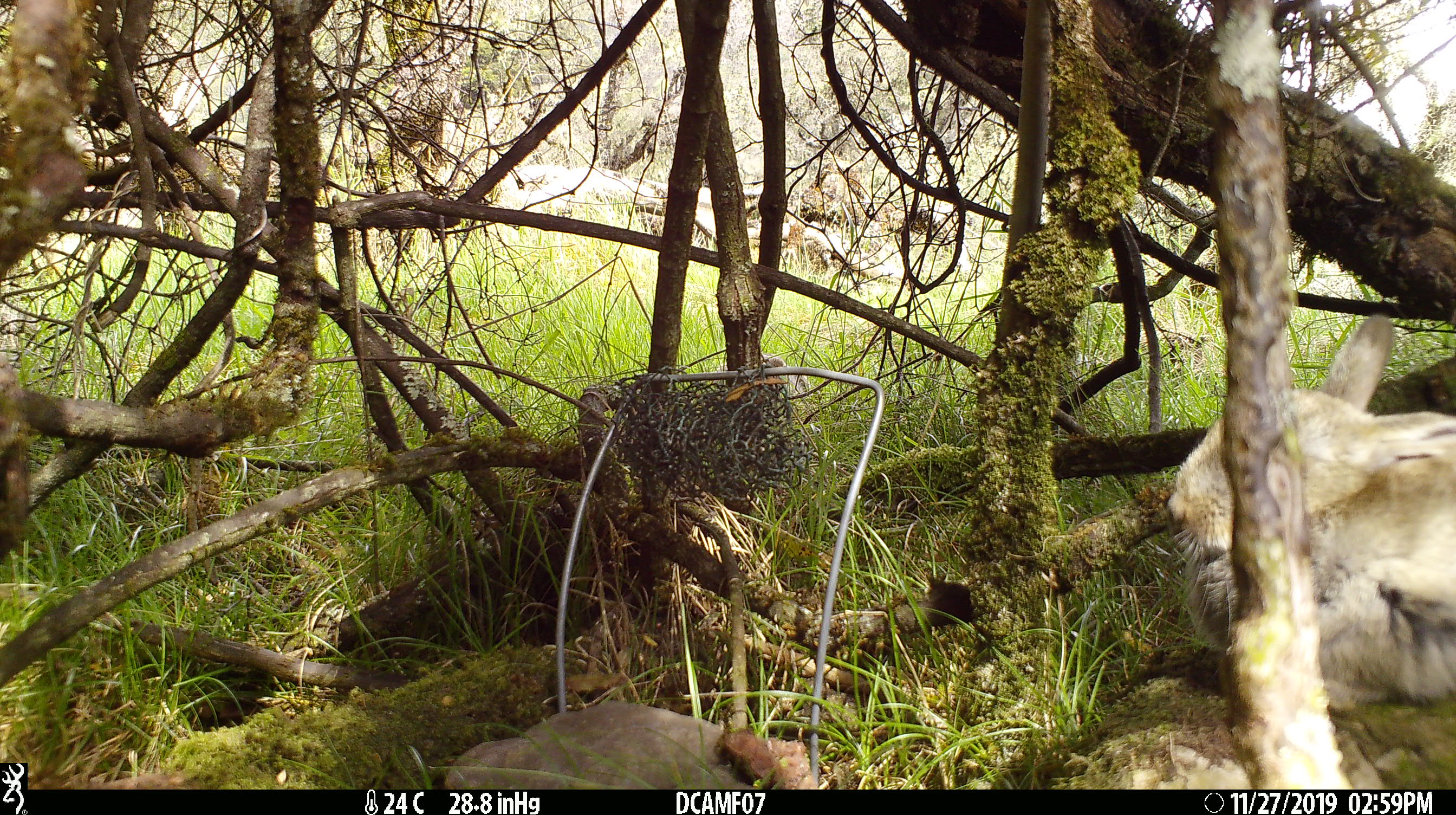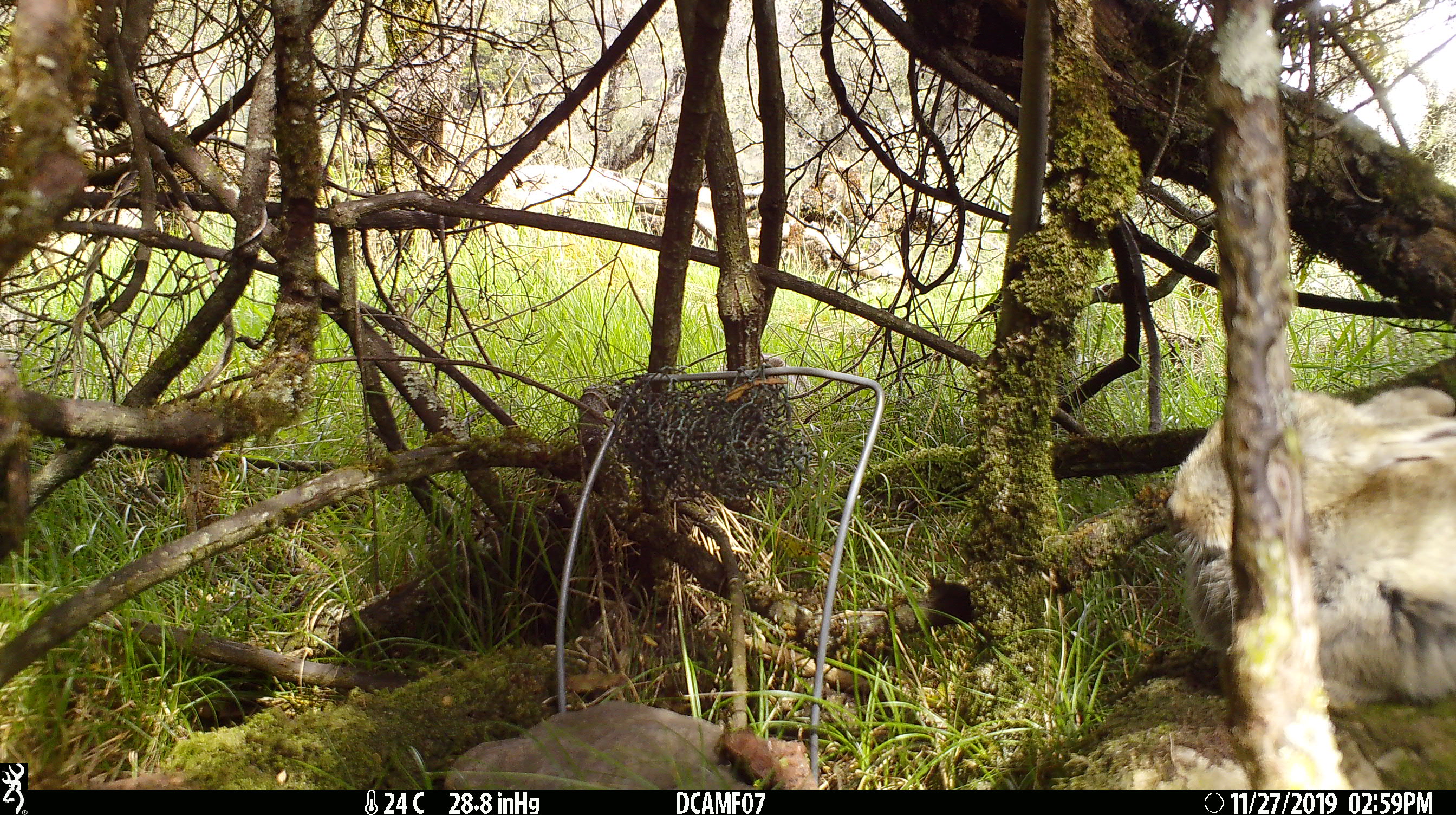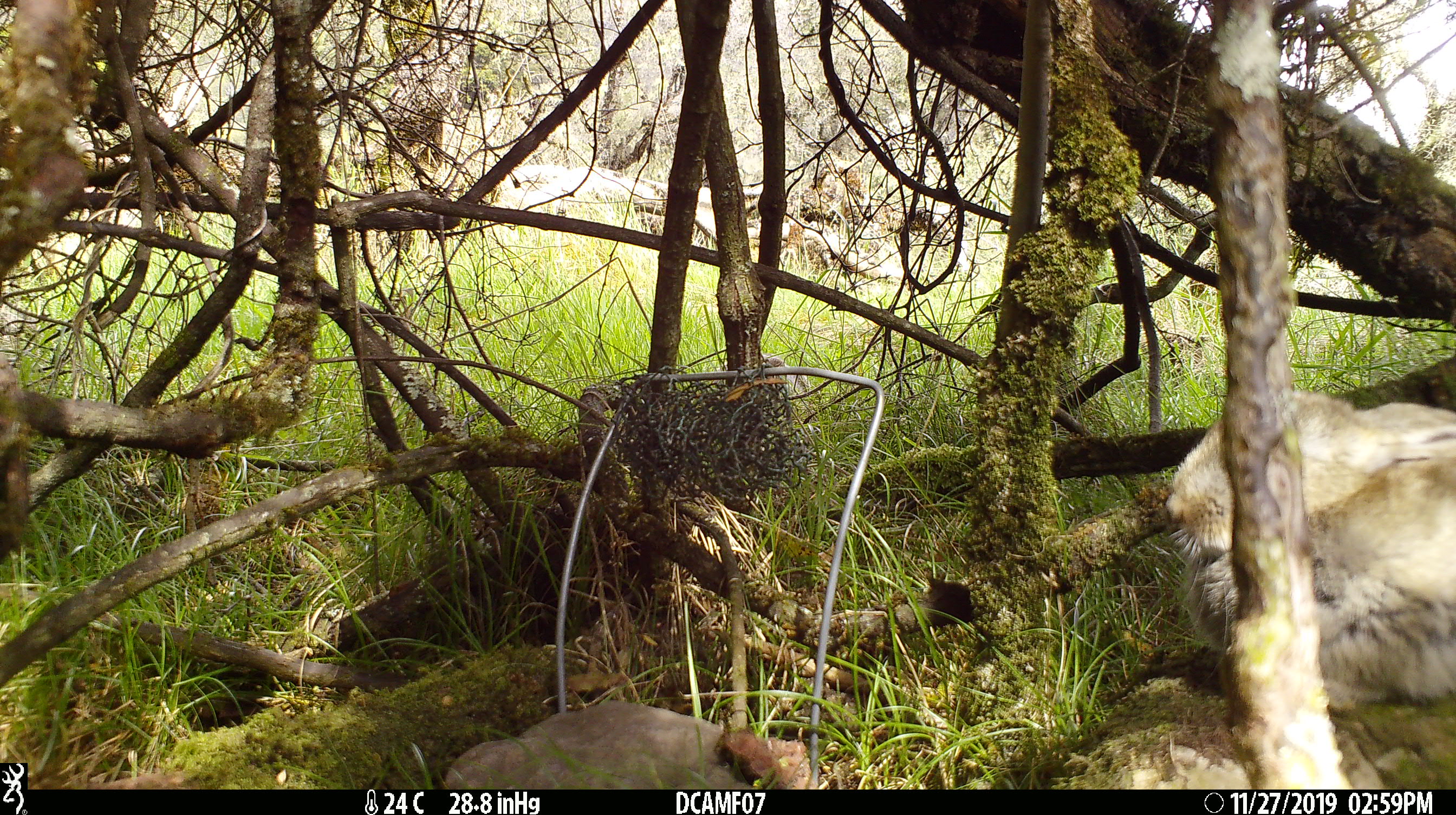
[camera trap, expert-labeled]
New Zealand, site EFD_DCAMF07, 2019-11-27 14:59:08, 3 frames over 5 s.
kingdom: Animalia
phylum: Chordata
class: Mammalia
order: Lagomorpha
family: Leporidae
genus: Oryctolagus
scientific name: Oryctolagus cuniculus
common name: european rabbit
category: rabbit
Rabbit (european rabbit) (Oryctolagus cuniculus).